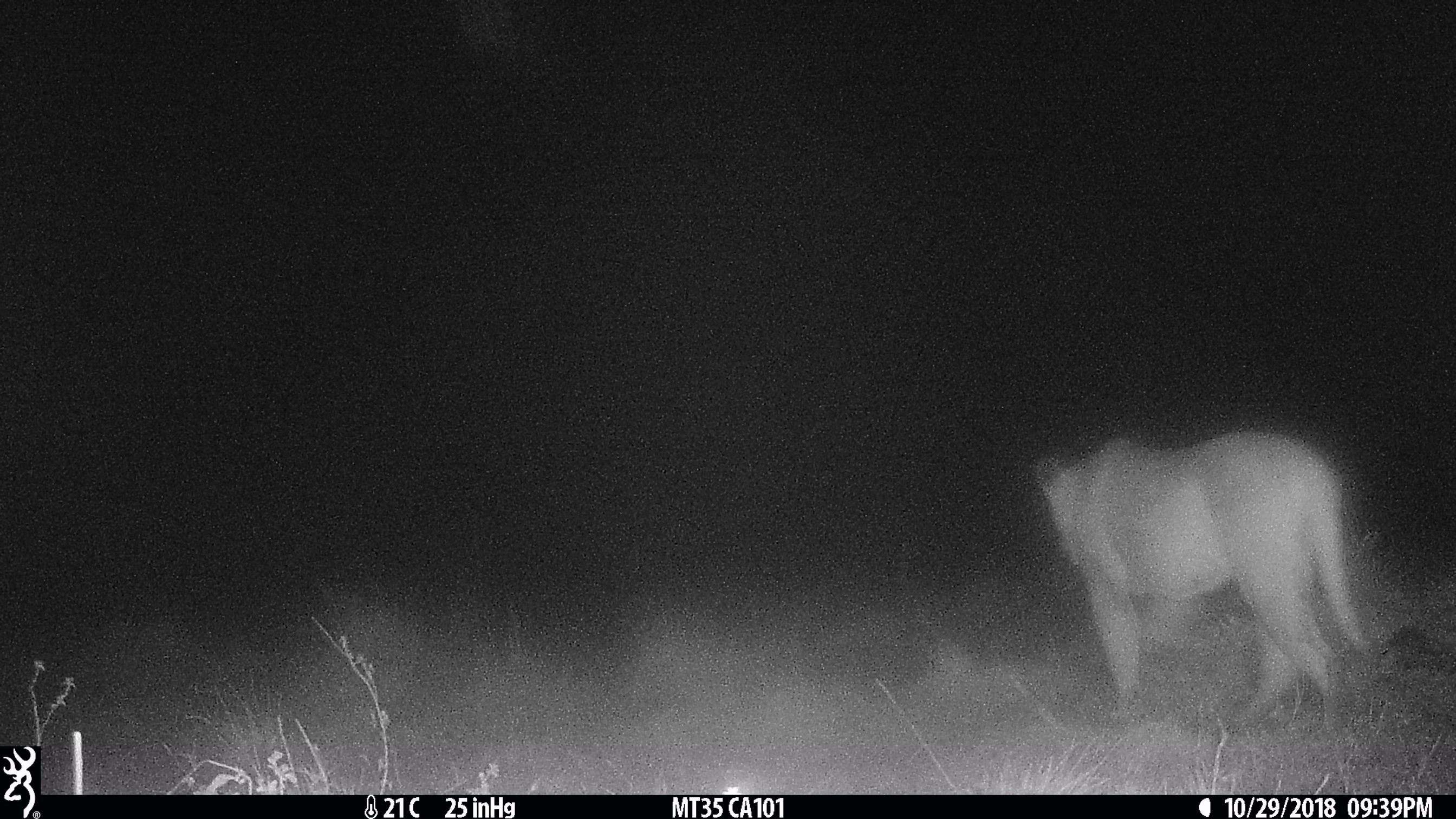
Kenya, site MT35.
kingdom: Animalia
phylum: Chordata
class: Mammalia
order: Carnivora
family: Felidae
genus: Panthera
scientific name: Panthera leo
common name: female lion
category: lion female